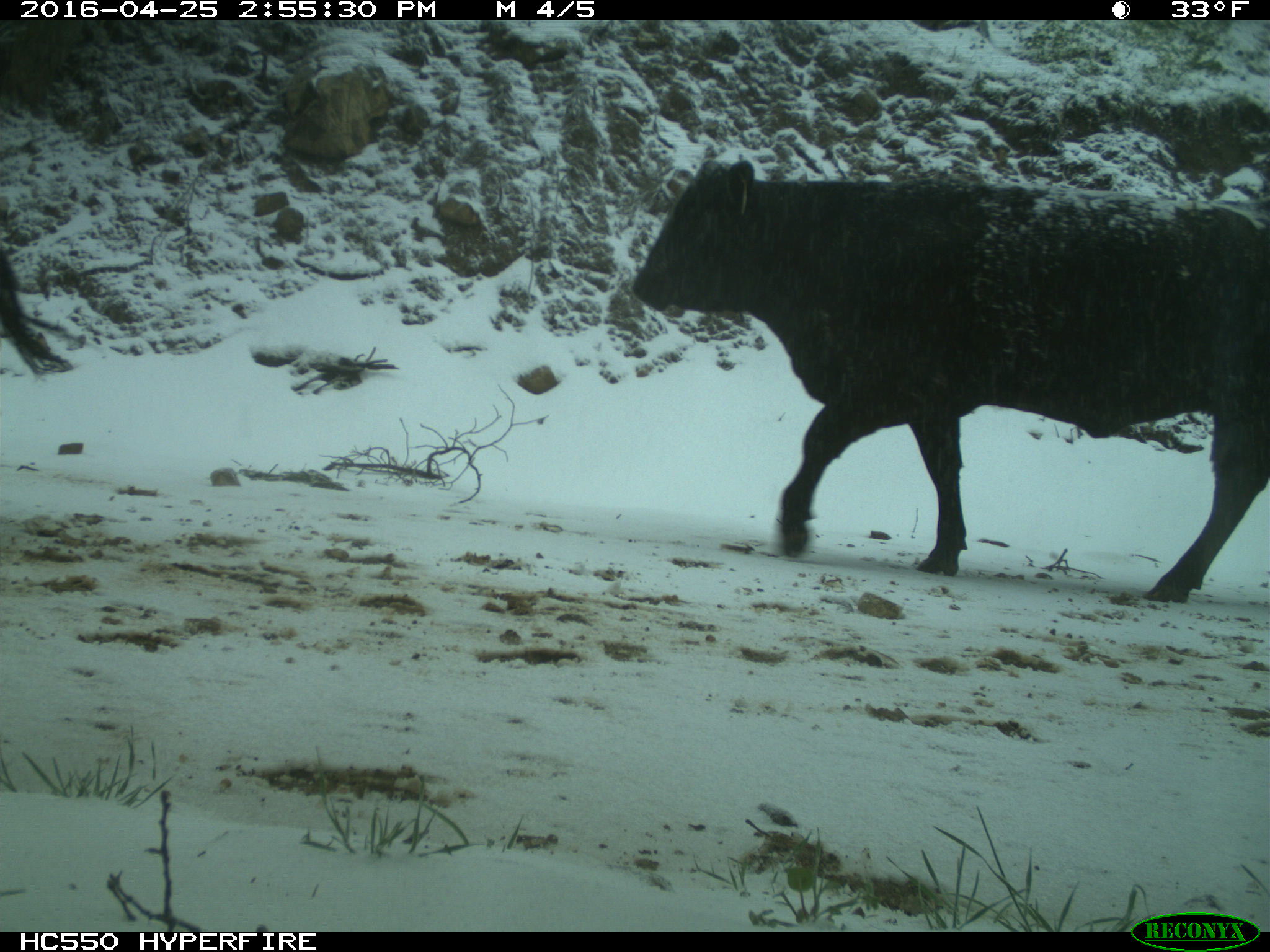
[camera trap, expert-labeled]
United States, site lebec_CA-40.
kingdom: Animalia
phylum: Chordata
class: Mammalia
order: Artiodactyla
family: Bovidae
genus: Bos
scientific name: Bos taurus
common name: domestic cow